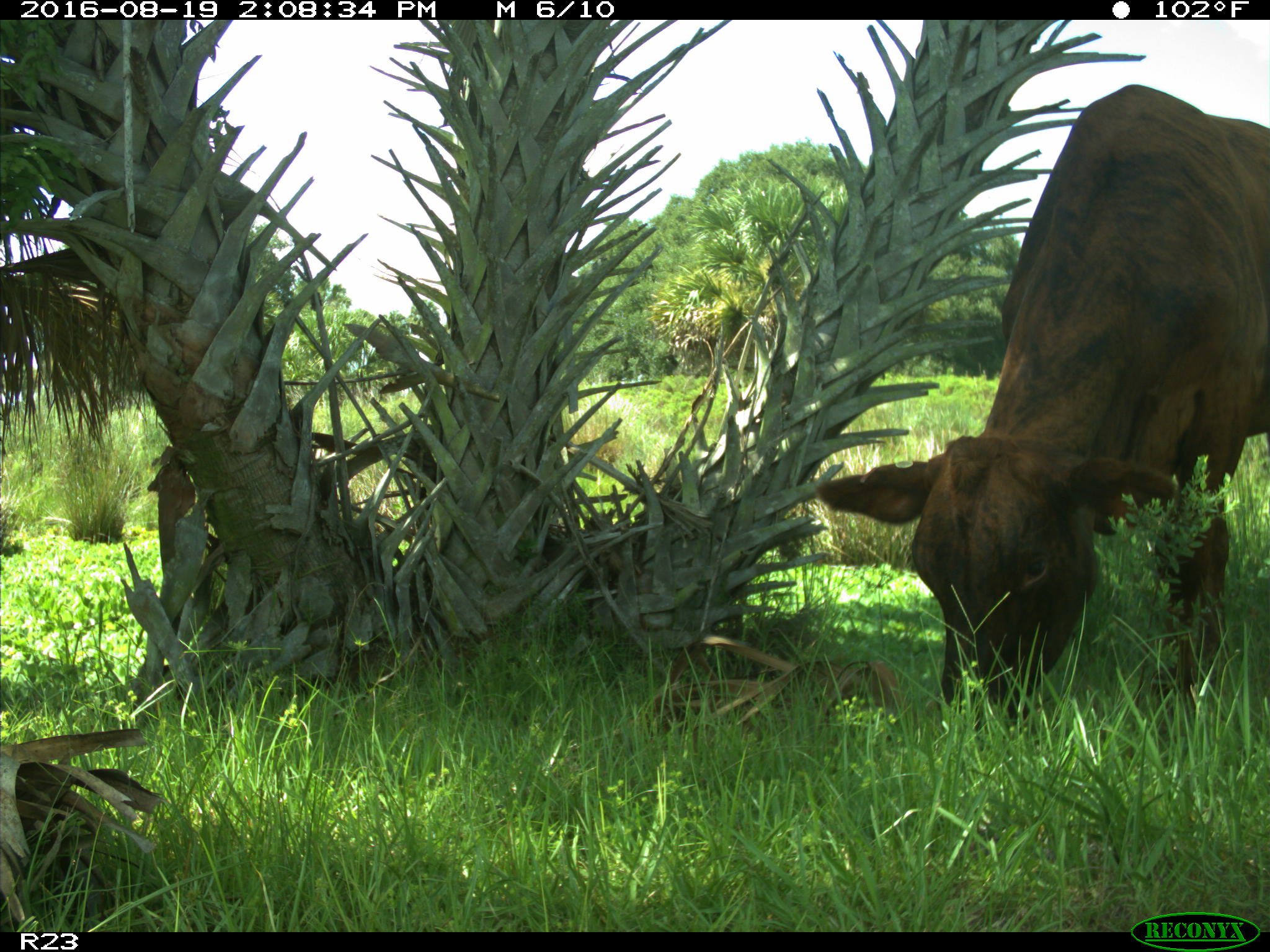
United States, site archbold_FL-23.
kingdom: Animalia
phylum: Chordata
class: Mammalia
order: Artiodactyla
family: Bovidae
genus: Bos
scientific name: Bos taurus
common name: domestic cow